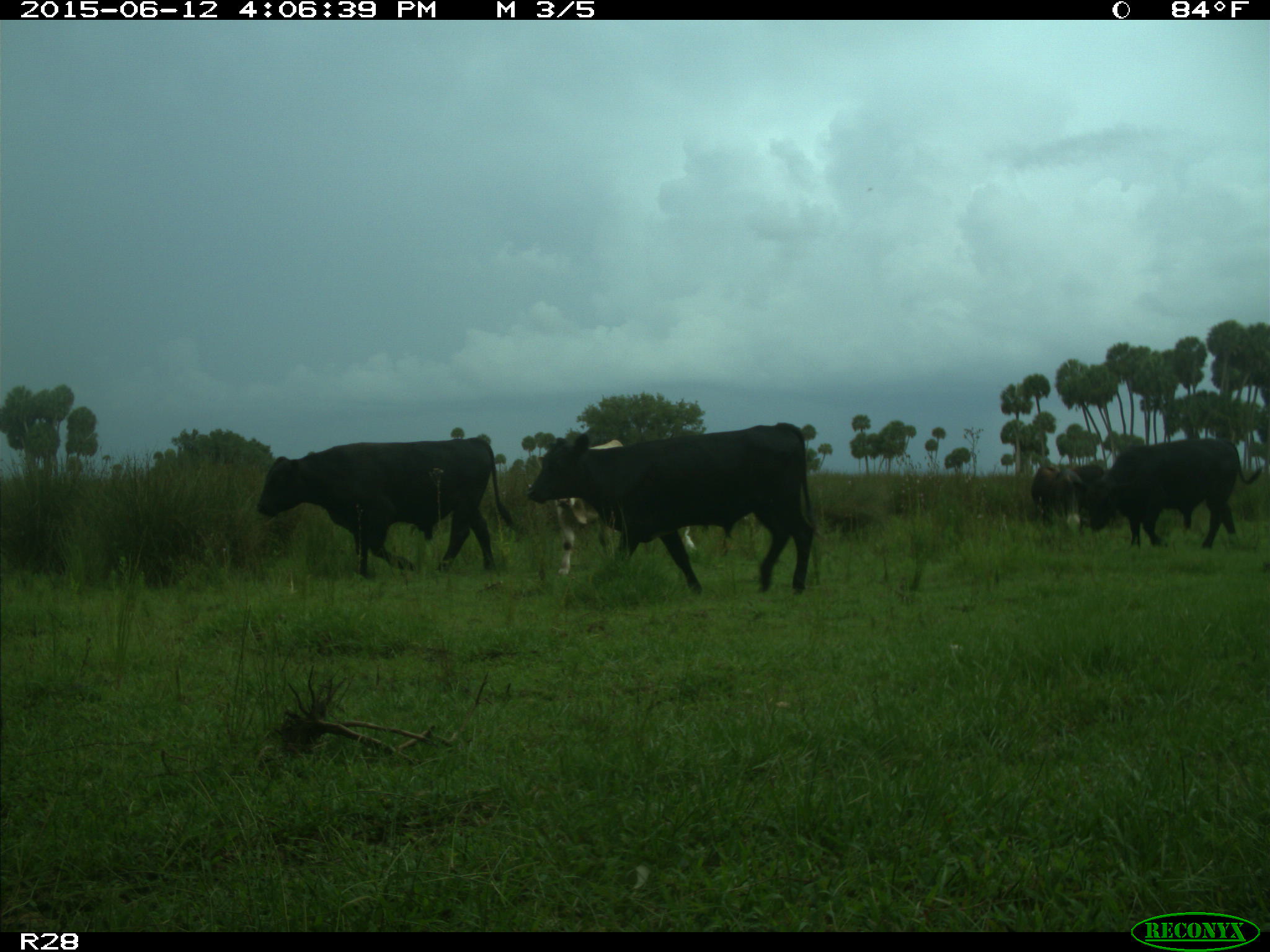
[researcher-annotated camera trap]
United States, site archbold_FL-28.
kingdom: Animalia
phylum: Chordata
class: Mammalia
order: Artiodactyla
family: Bovidae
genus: Bos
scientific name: Bos taurus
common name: domestic cow